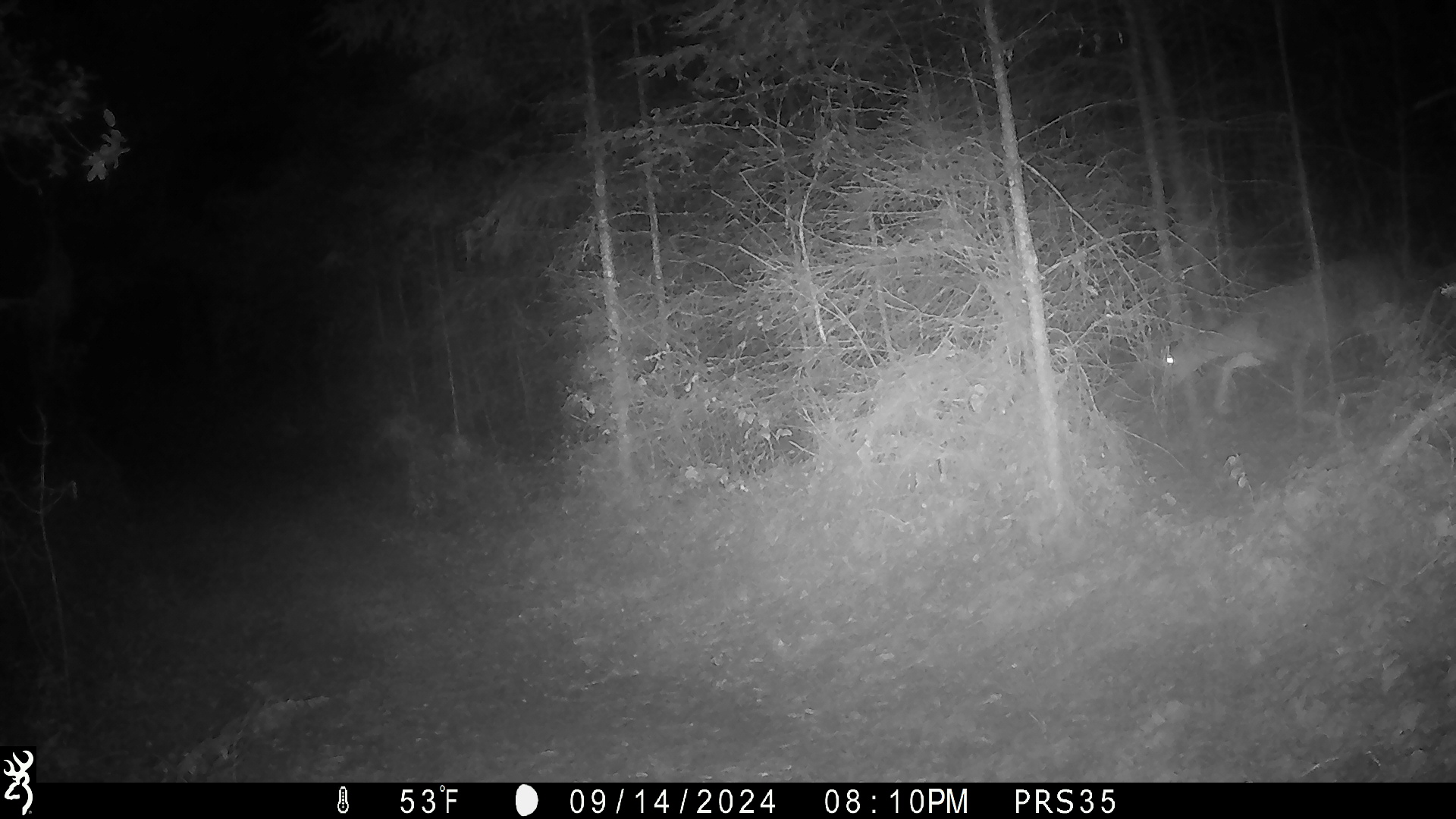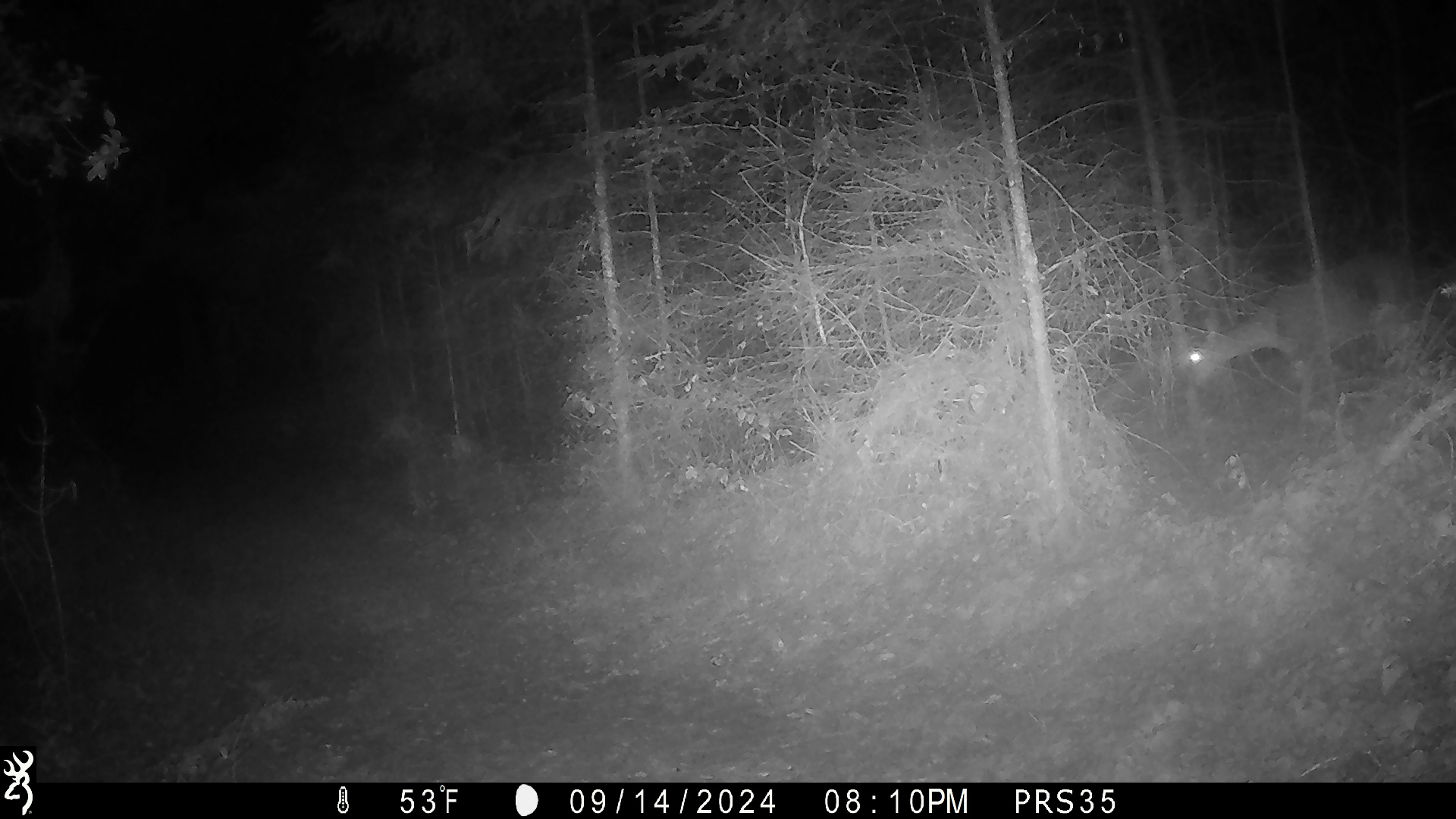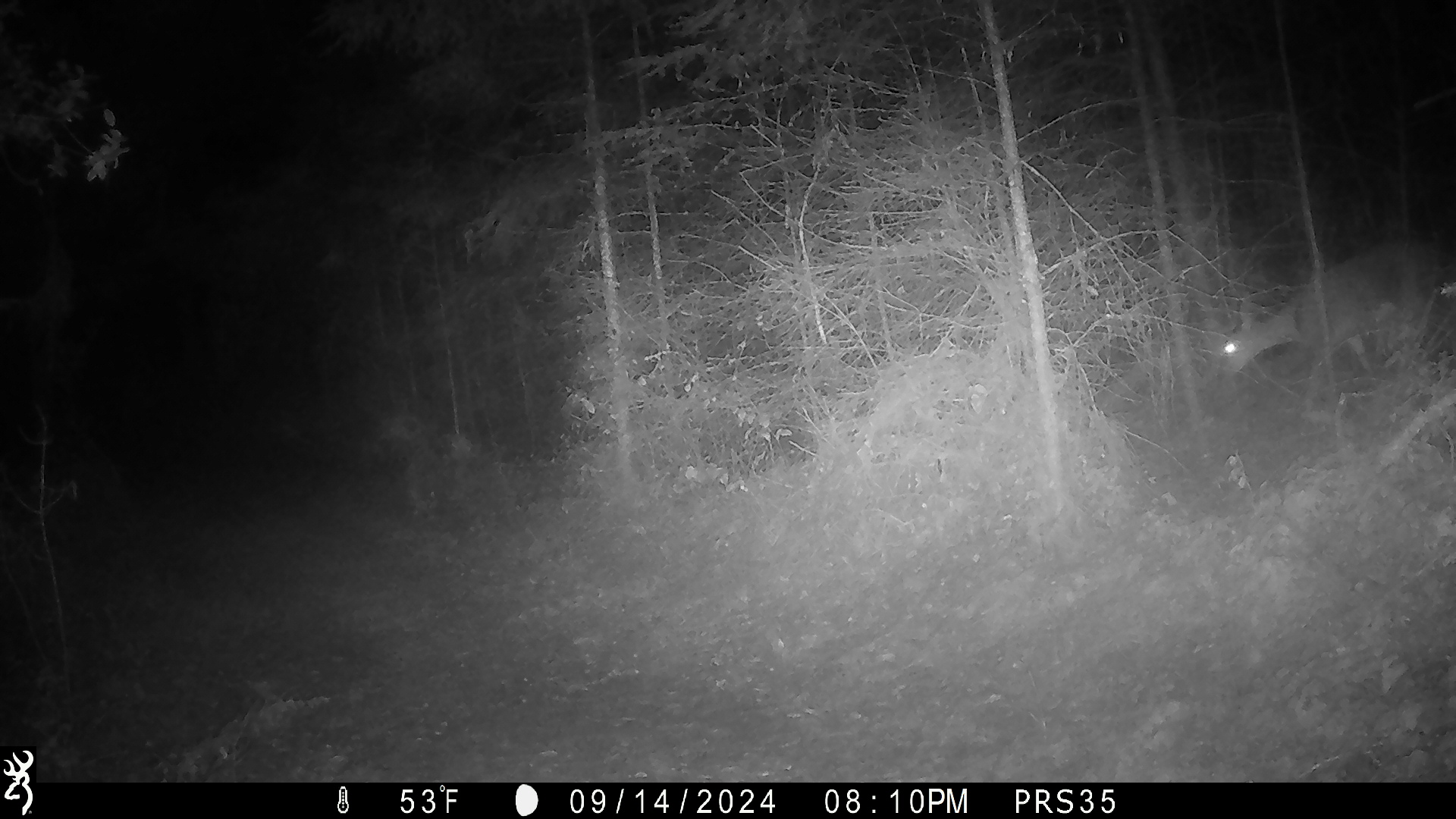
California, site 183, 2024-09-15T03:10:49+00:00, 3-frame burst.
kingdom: Animalia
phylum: Chordata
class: Mammalia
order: Artiodactyla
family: Cervidae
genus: Odocoileus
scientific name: Odocoileus hemionus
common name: mule deer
Mule deer (Odocoileus hemionus).